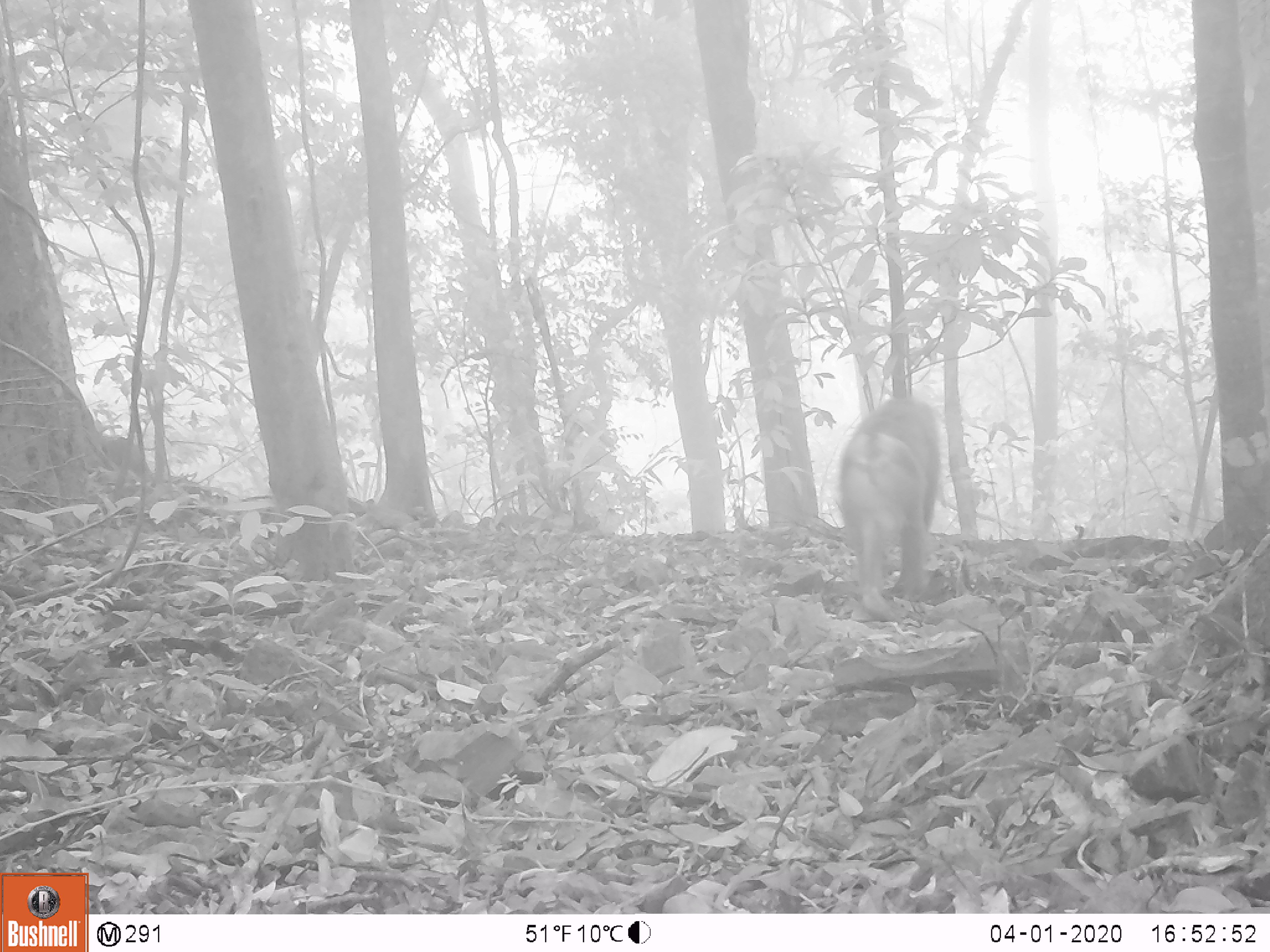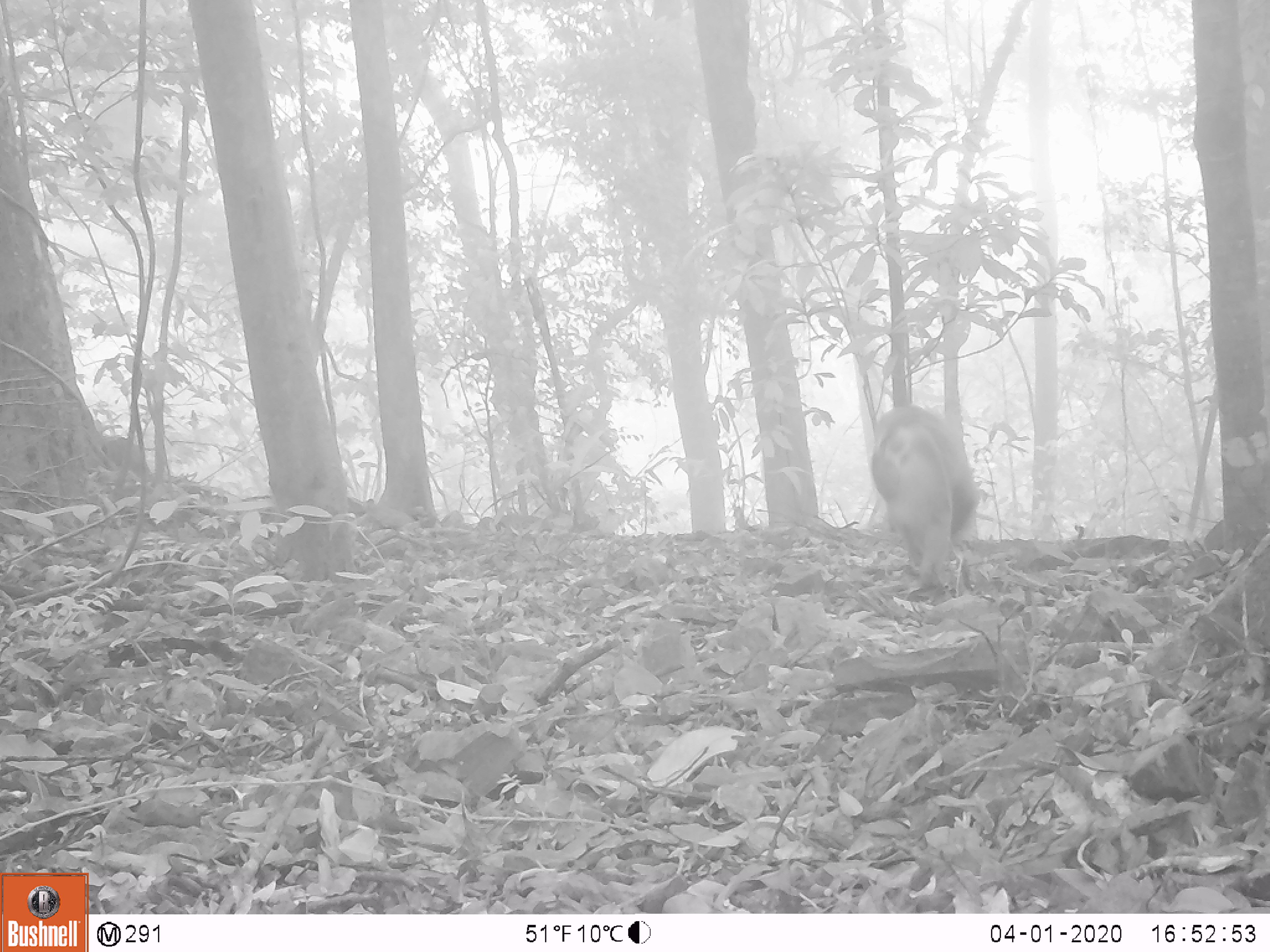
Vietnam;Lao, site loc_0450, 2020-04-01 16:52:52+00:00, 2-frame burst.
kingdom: Animalia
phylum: Chordata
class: Mammalia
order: Primates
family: Cercopithecidae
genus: Macaca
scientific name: Macaca nemestrina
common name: pig-tailed macaque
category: pig tailed macaque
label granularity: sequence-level